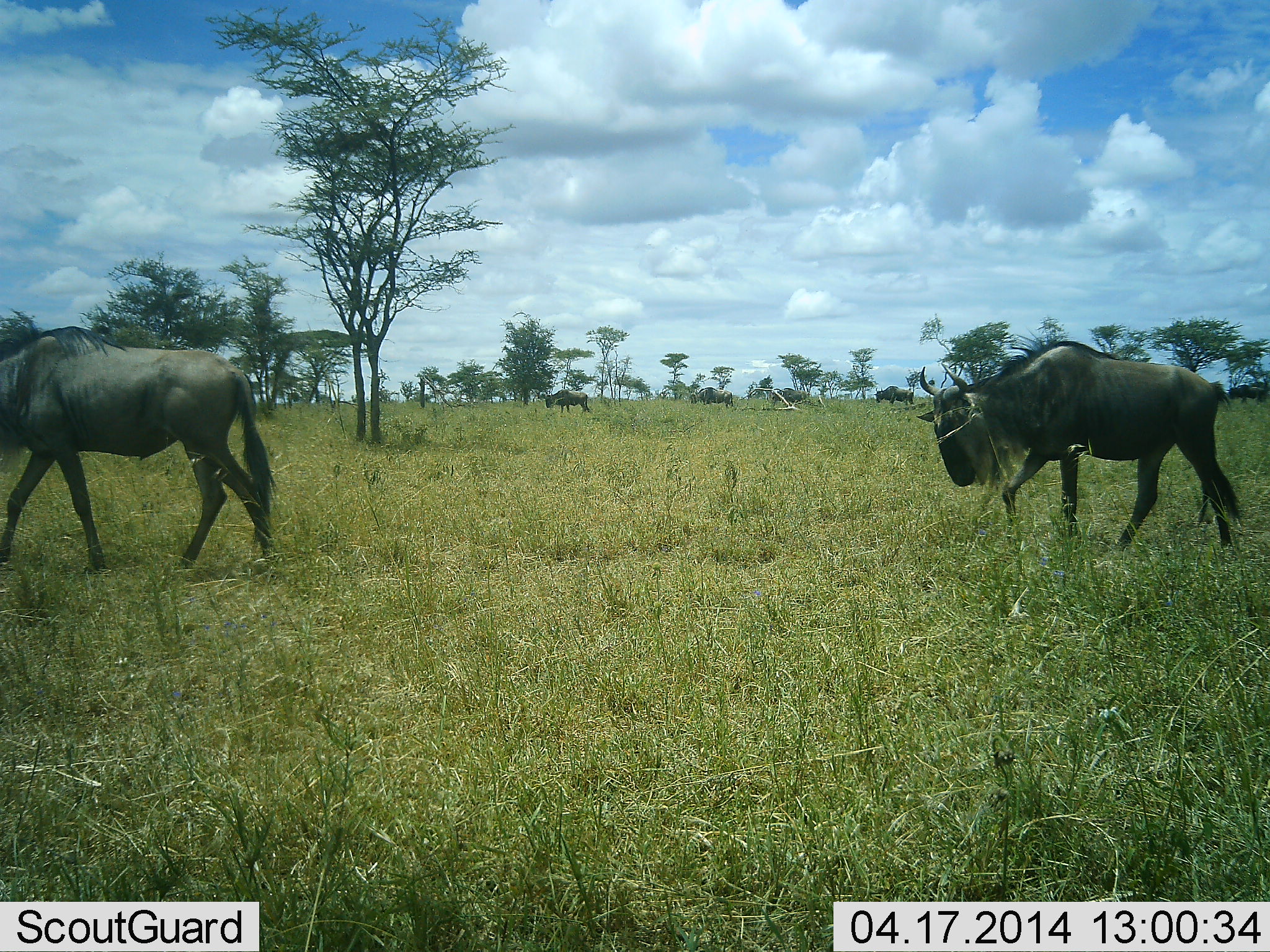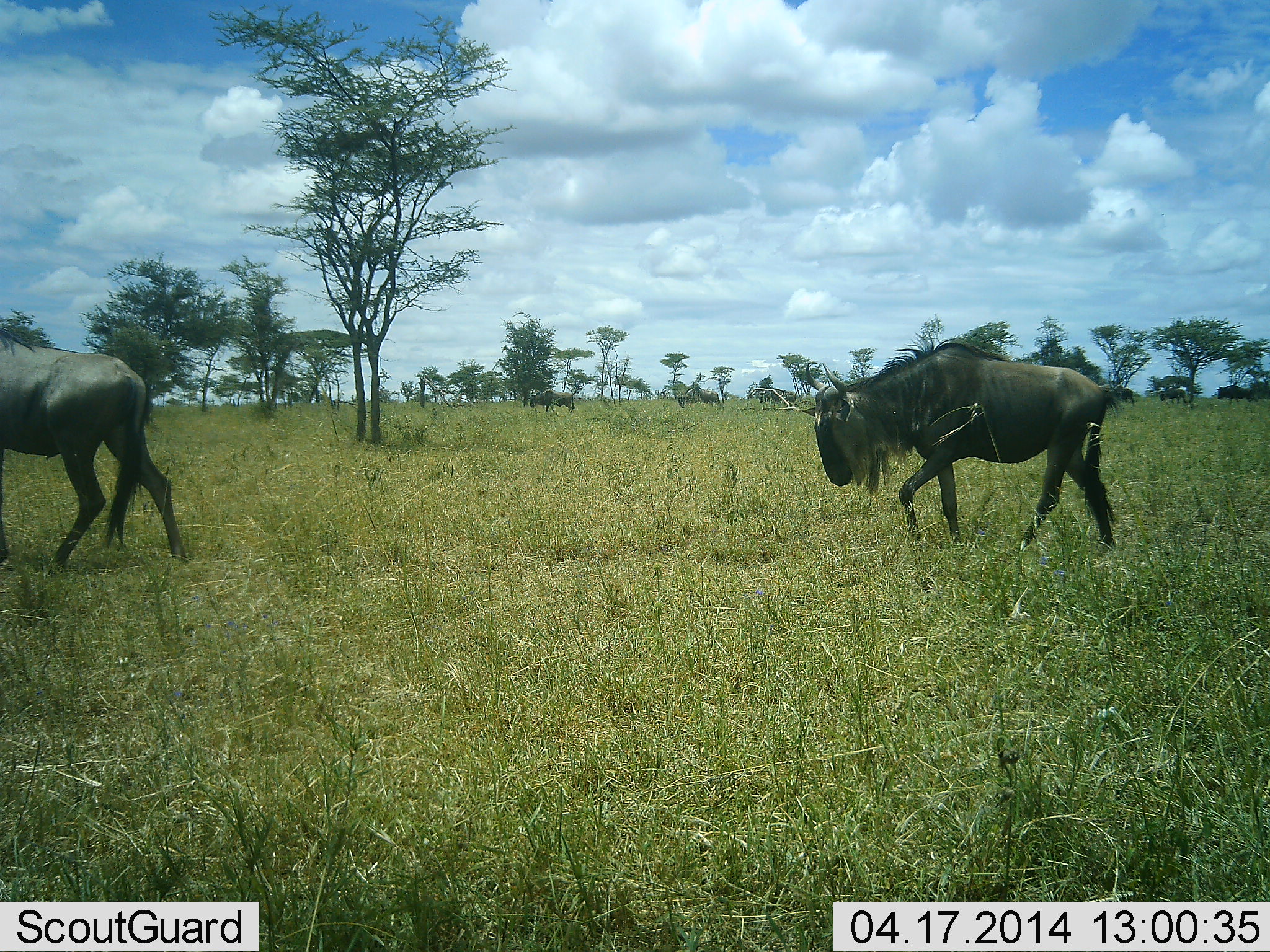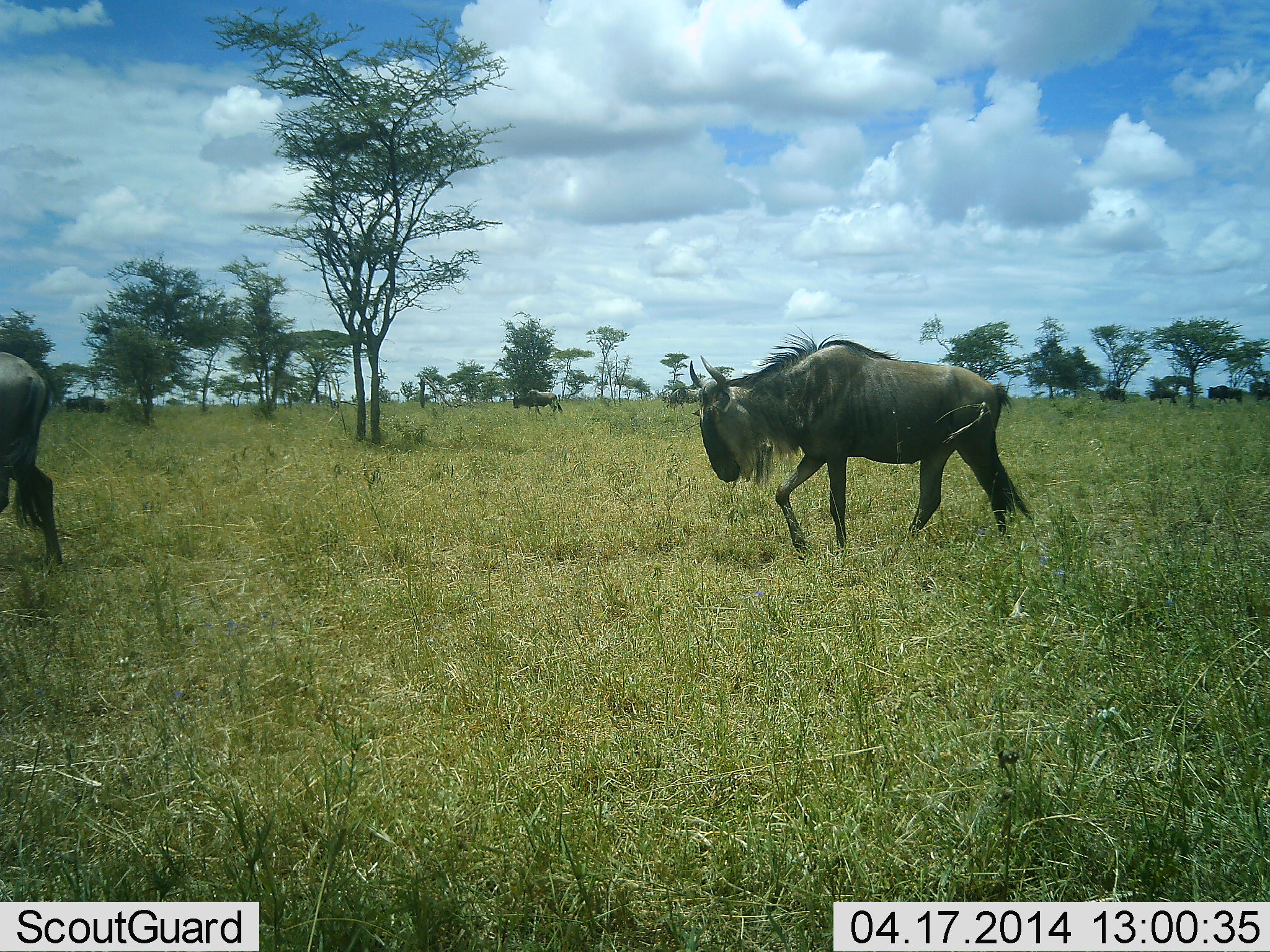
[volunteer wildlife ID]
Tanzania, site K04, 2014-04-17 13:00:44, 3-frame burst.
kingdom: Animalia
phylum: Chordata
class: Mammalia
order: Artiodactyla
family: Bovidae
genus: Connochaetes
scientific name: Connochaetes taurinus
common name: blue wildebeest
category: wildebeest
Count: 8.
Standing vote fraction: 0%.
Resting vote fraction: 0%.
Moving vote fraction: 100%.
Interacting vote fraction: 10%.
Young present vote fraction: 0%.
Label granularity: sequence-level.